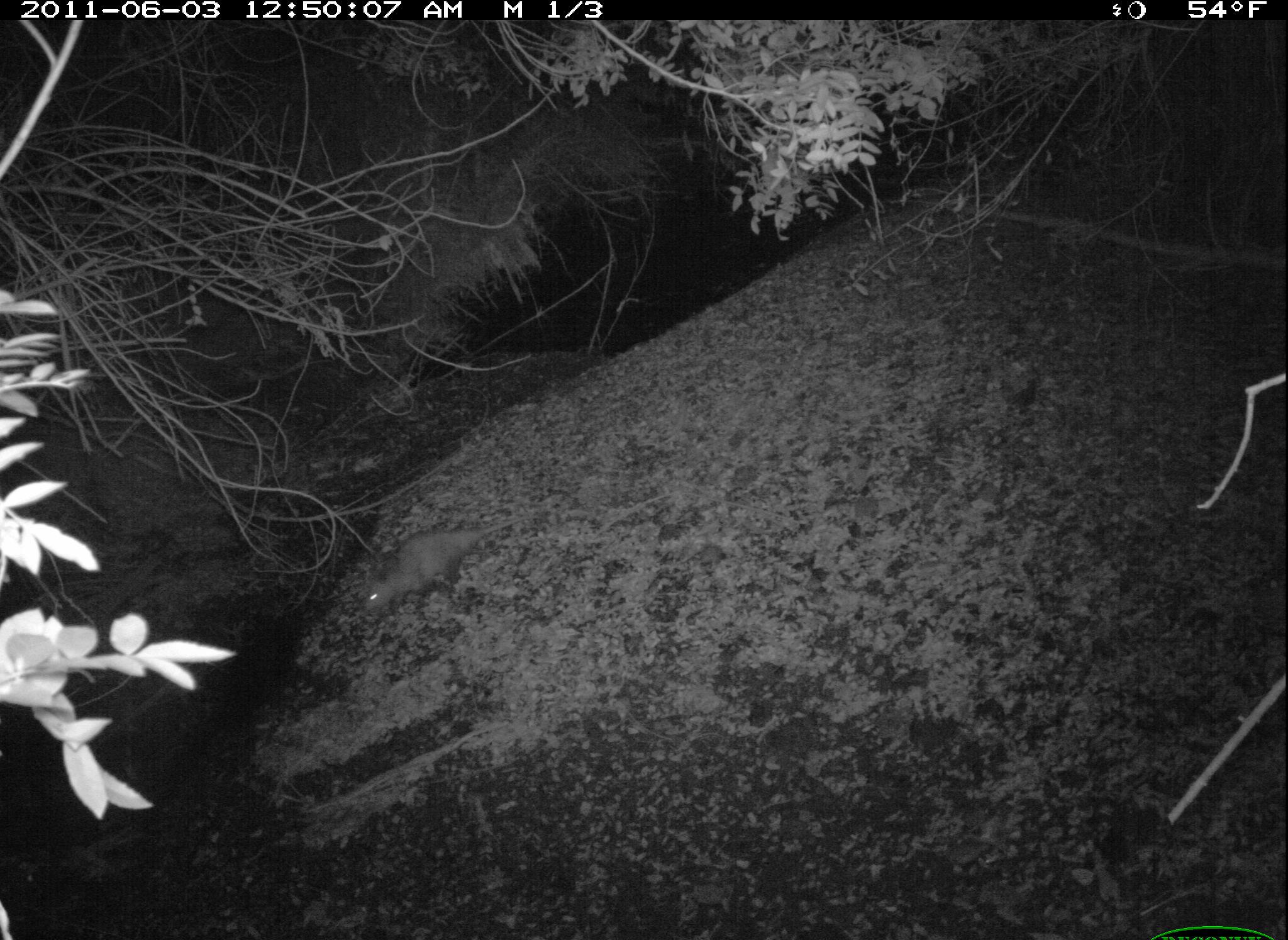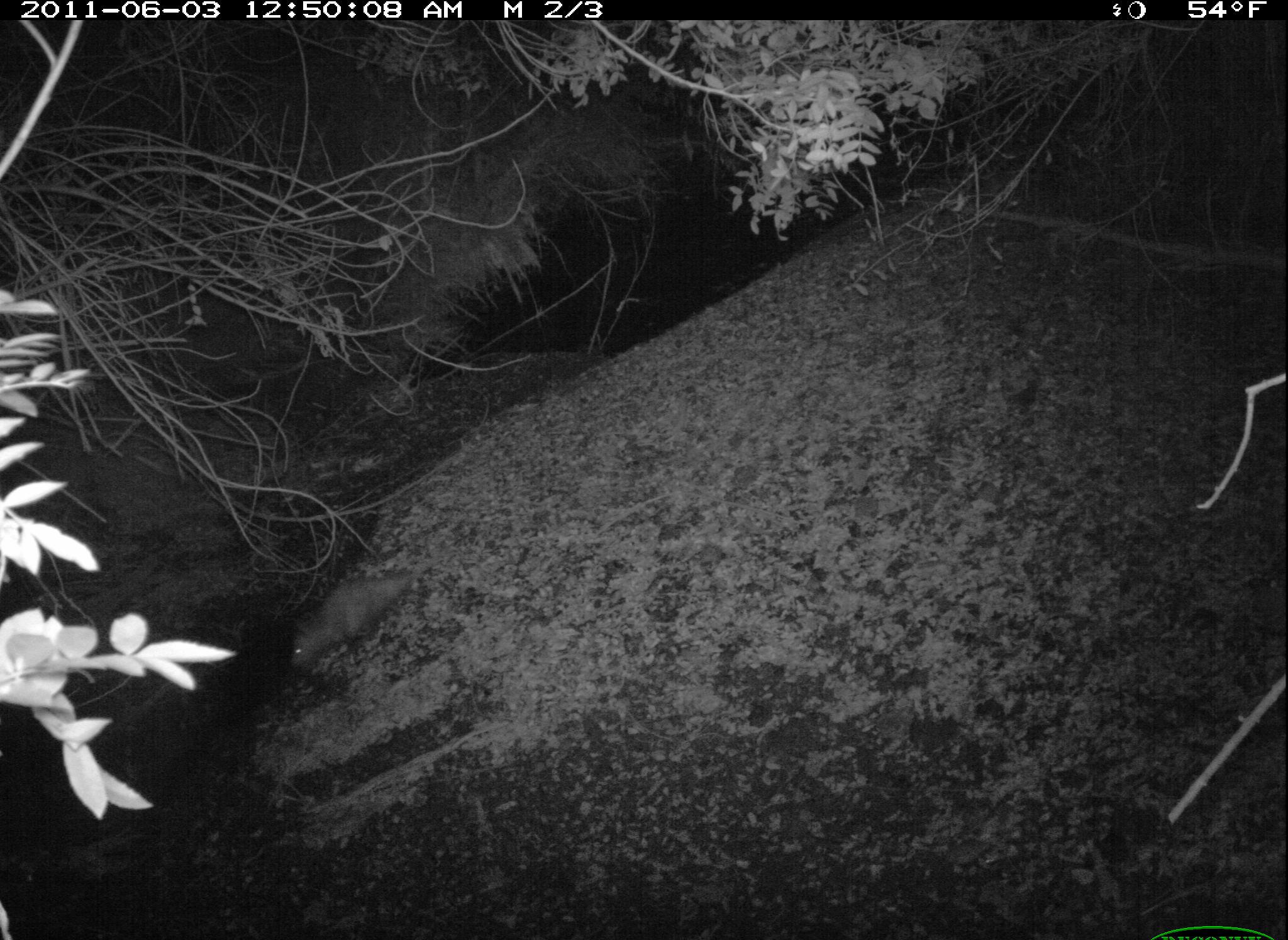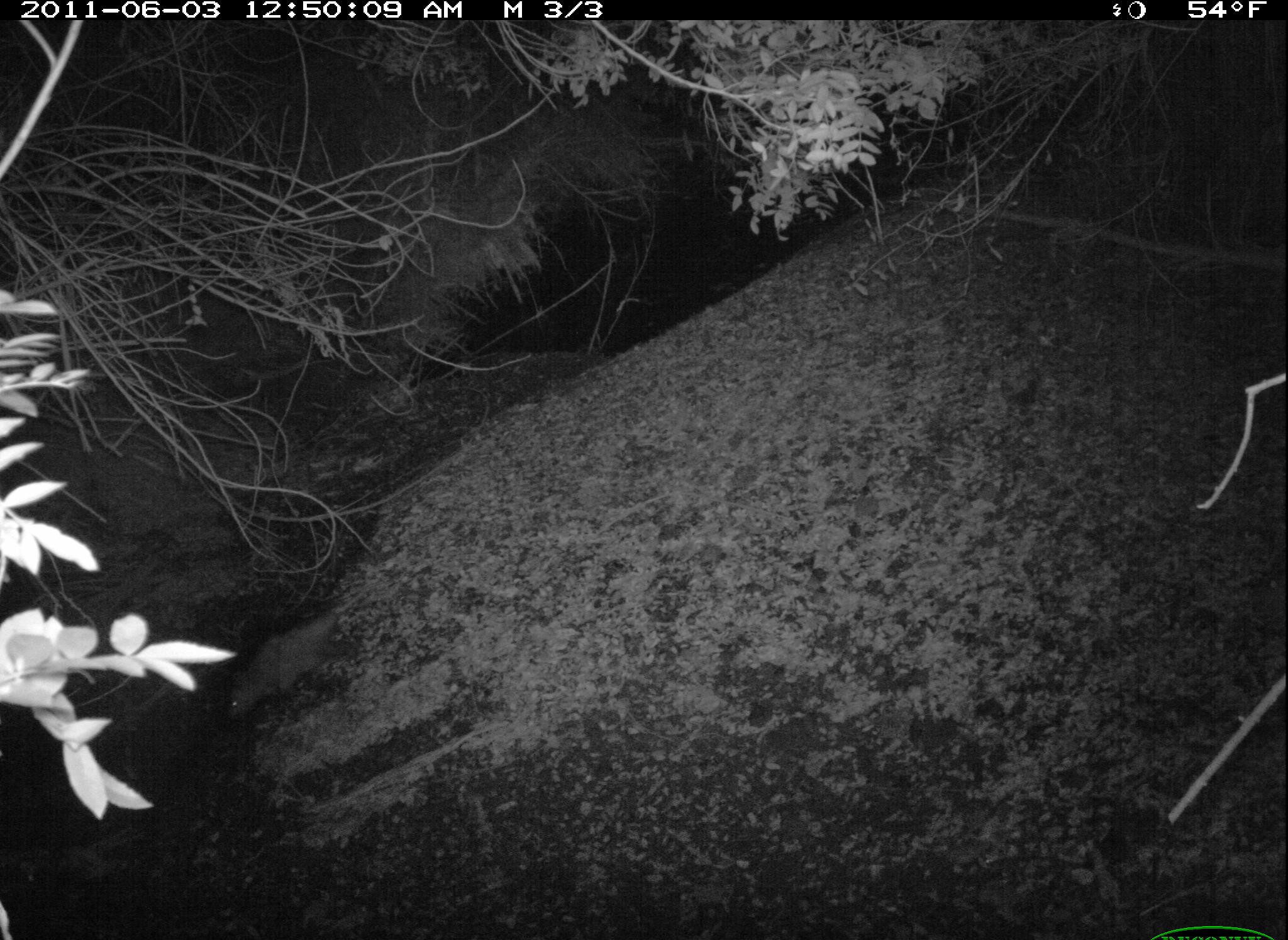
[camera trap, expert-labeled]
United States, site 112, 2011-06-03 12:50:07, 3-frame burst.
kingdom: Animalia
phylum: Chordata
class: Mammalia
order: Didelphimorphia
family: Didelphidae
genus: Didelphis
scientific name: Didelphis virginiana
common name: virginia opossum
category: opossum